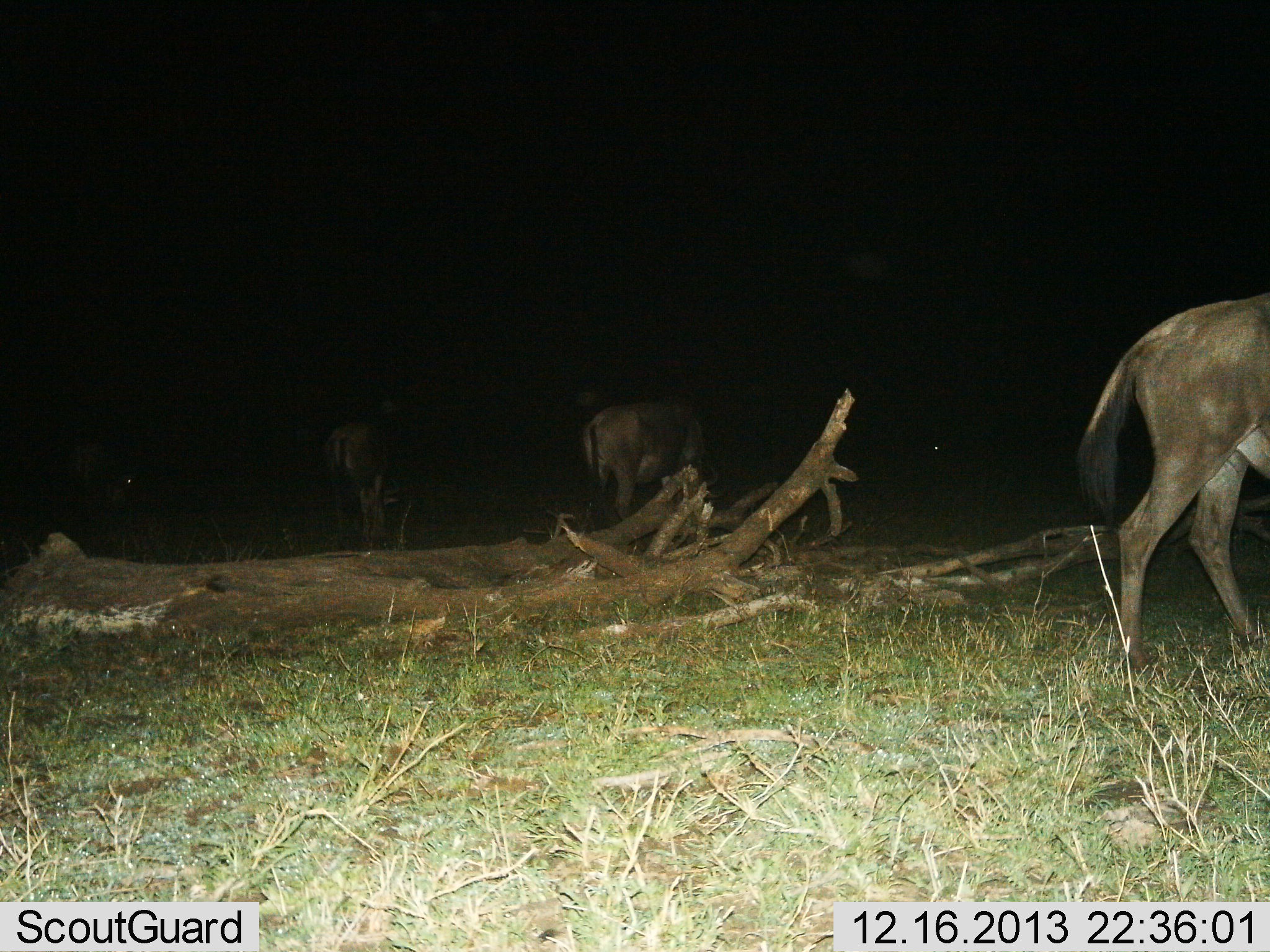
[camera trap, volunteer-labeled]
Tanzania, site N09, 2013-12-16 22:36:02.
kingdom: Animalia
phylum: Chordata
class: Mammalia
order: Artiodactyla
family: Bovidae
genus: Connochaetes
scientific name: Connochaetes taurinus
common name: blue wildebeest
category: wildebeest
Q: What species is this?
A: Wildebeest (blue wildebeest) (Connochaetes taurinus).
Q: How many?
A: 4.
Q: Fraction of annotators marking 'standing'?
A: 80%.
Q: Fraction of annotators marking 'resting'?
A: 0%.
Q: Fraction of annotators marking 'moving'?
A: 60%.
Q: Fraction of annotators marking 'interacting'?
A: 0%.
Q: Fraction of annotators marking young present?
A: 0%.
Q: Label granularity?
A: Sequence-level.